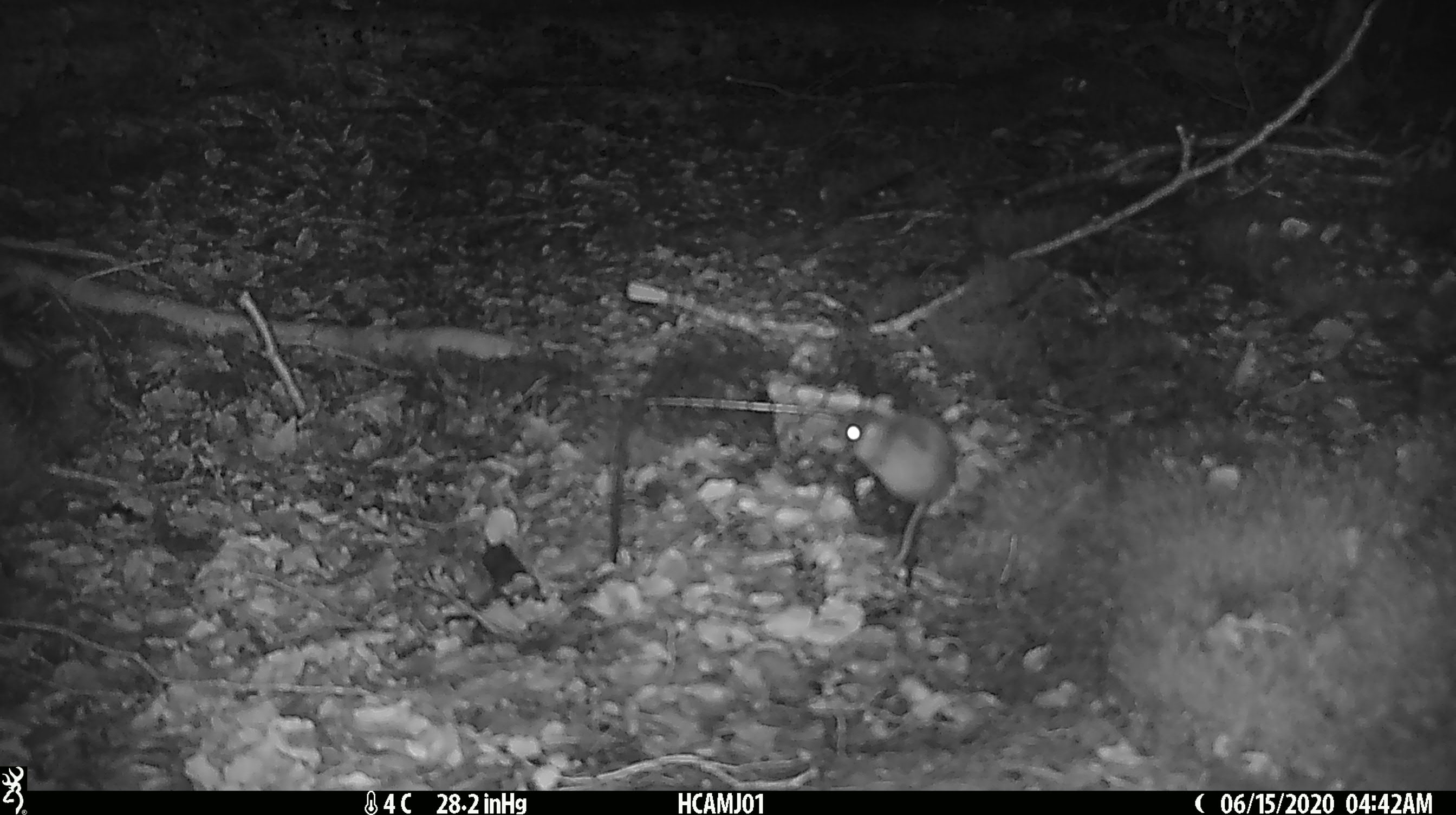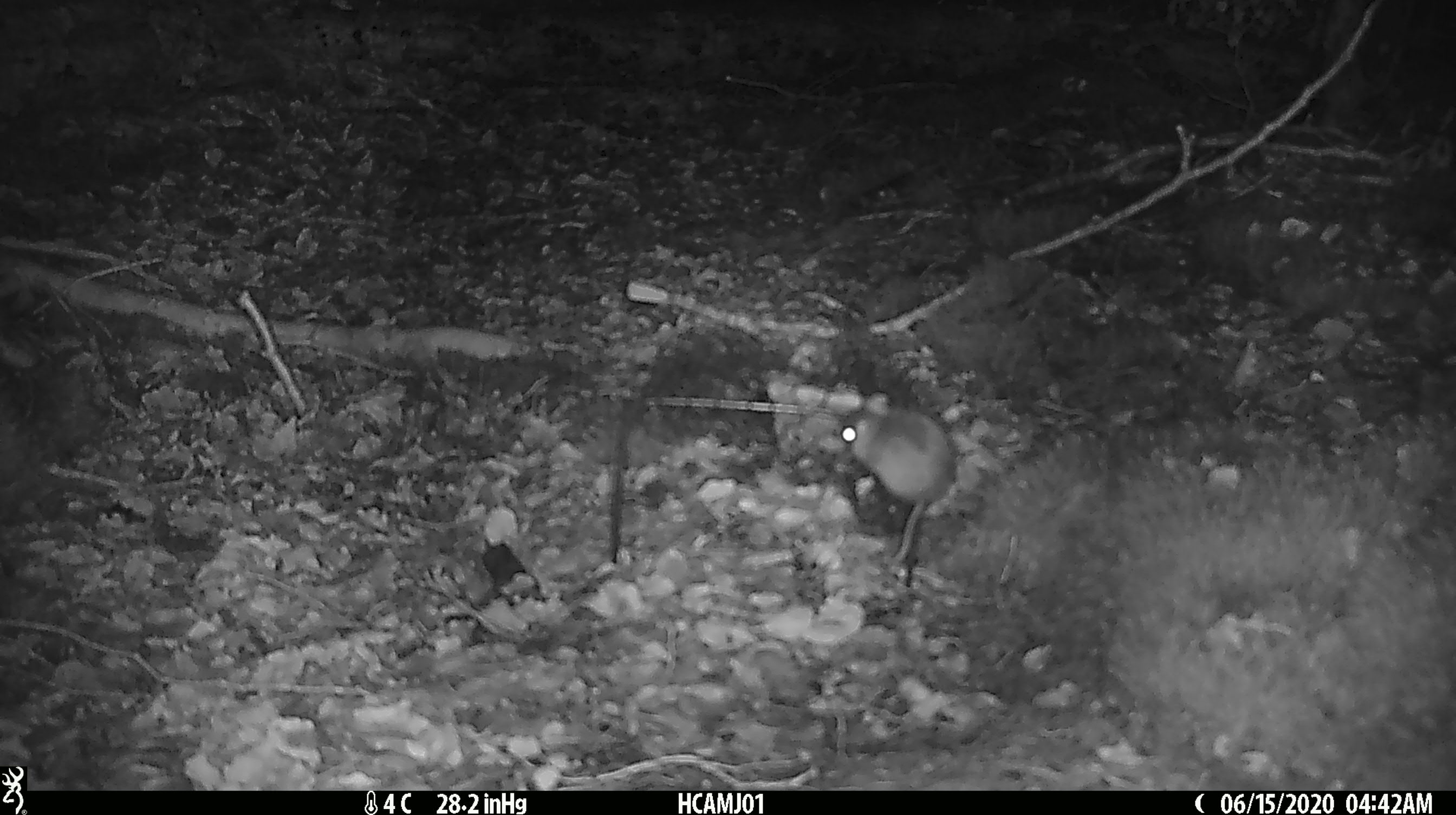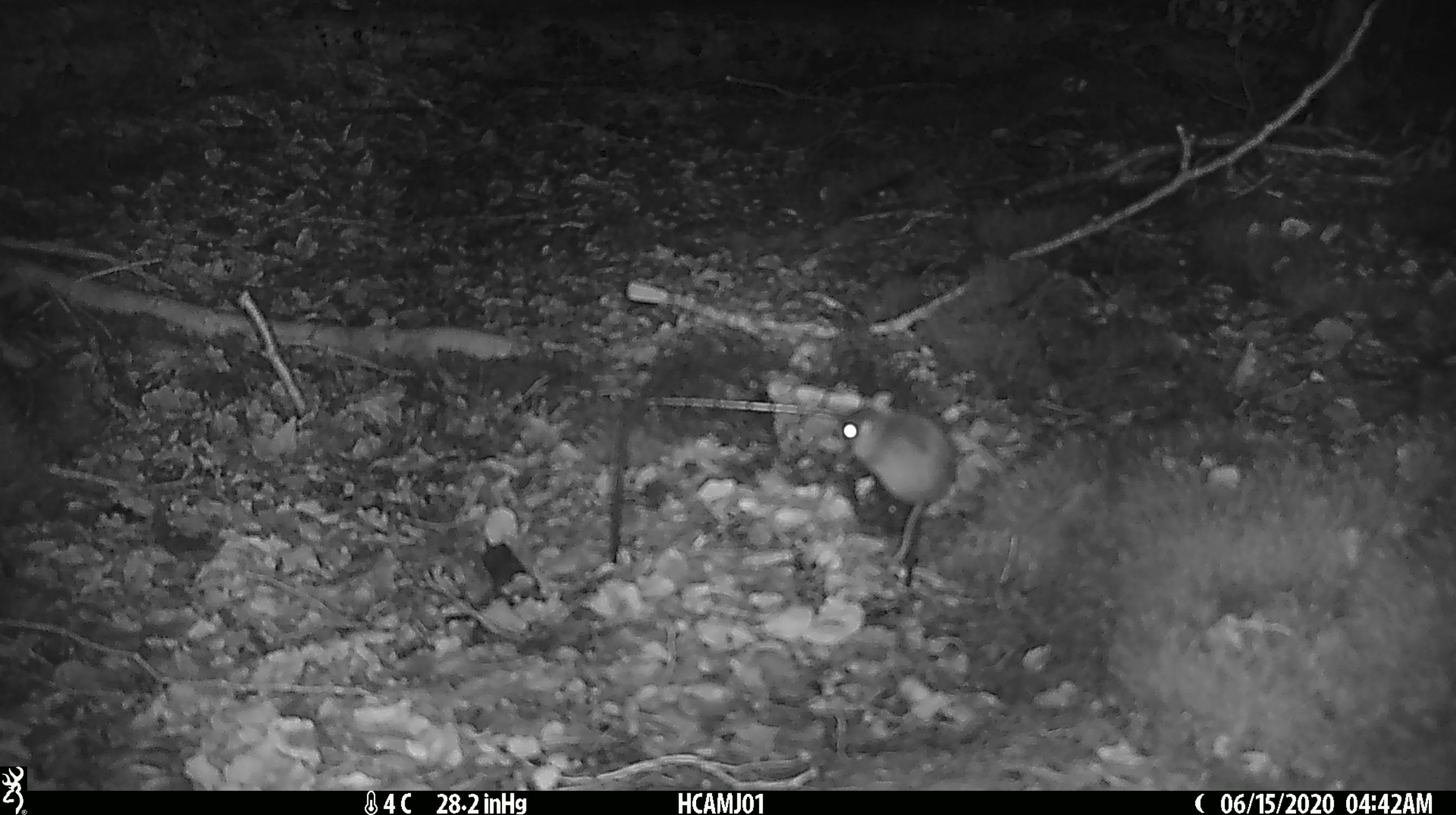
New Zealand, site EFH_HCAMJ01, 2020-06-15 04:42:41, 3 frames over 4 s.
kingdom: Animalia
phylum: Chordata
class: Mammalia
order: Rodentia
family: Muridae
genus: Mus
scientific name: Mus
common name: mouse